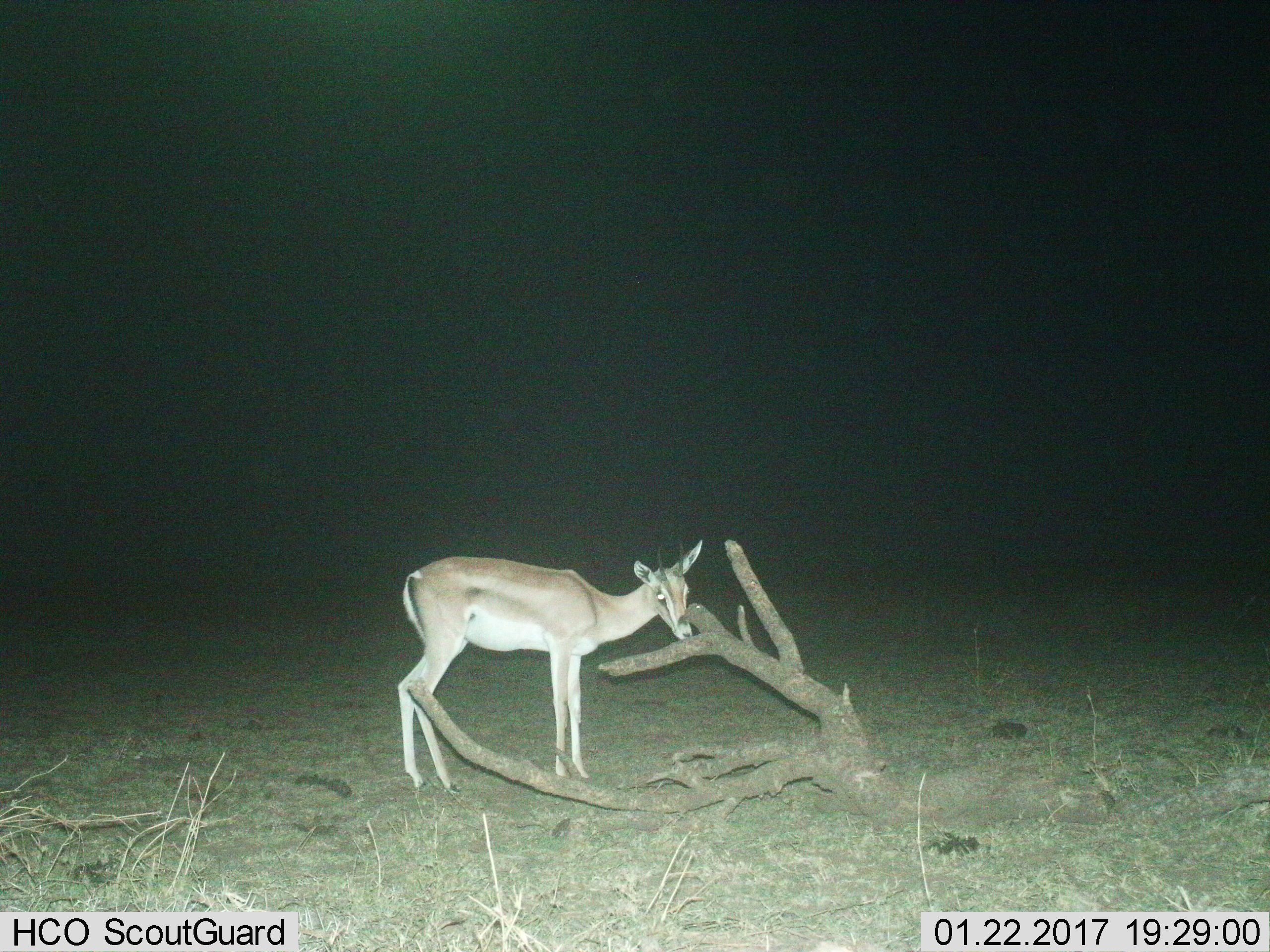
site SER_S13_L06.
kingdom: Animalia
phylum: Chordata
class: Mammalia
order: Artiodactyla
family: Bovidae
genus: Nanger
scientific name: Nanger granti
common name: grant's gazelle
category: gazellegrants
Gazellegrants (grant's gazelle) (Nanger granti), count 1. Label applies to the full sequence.